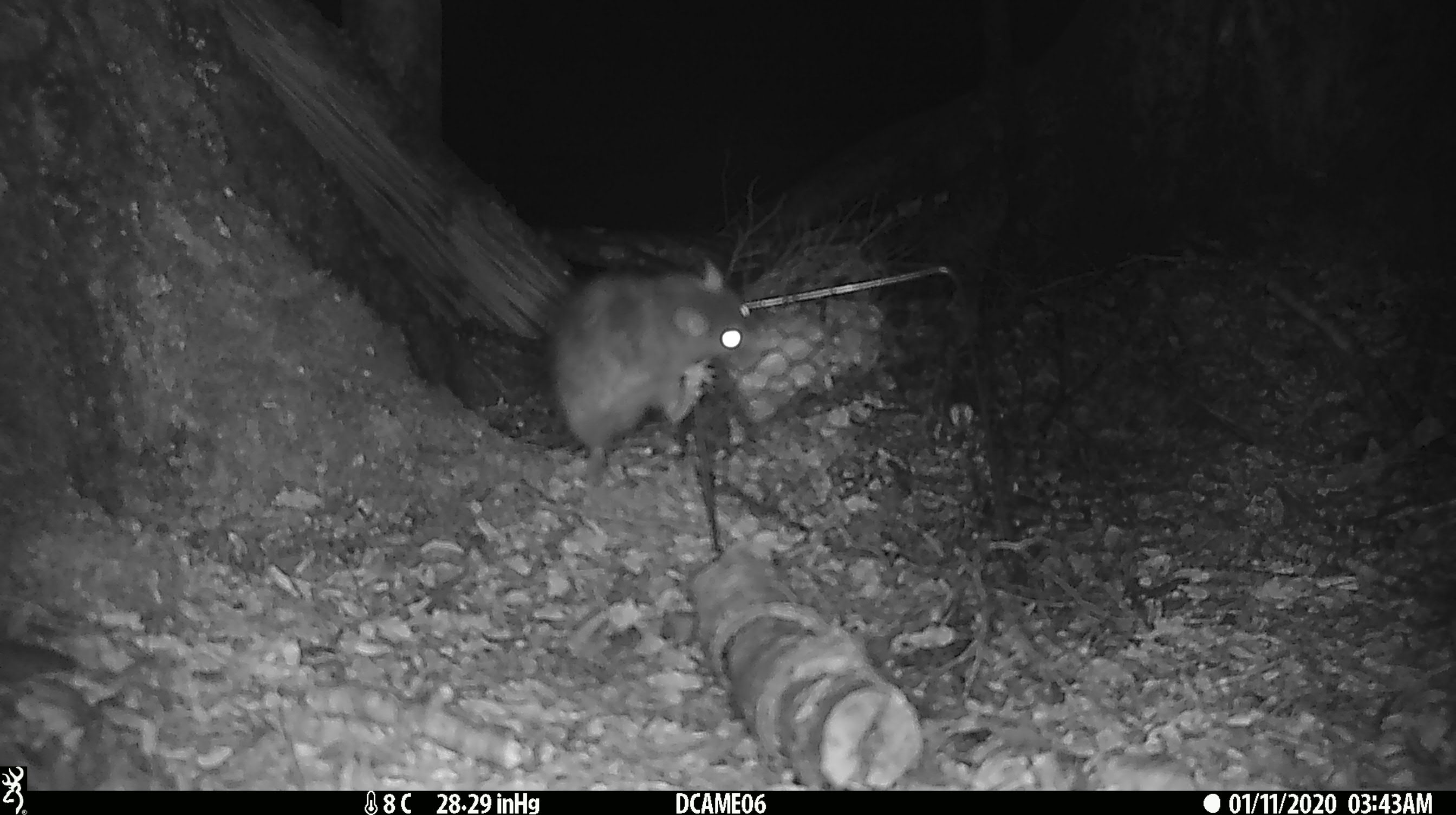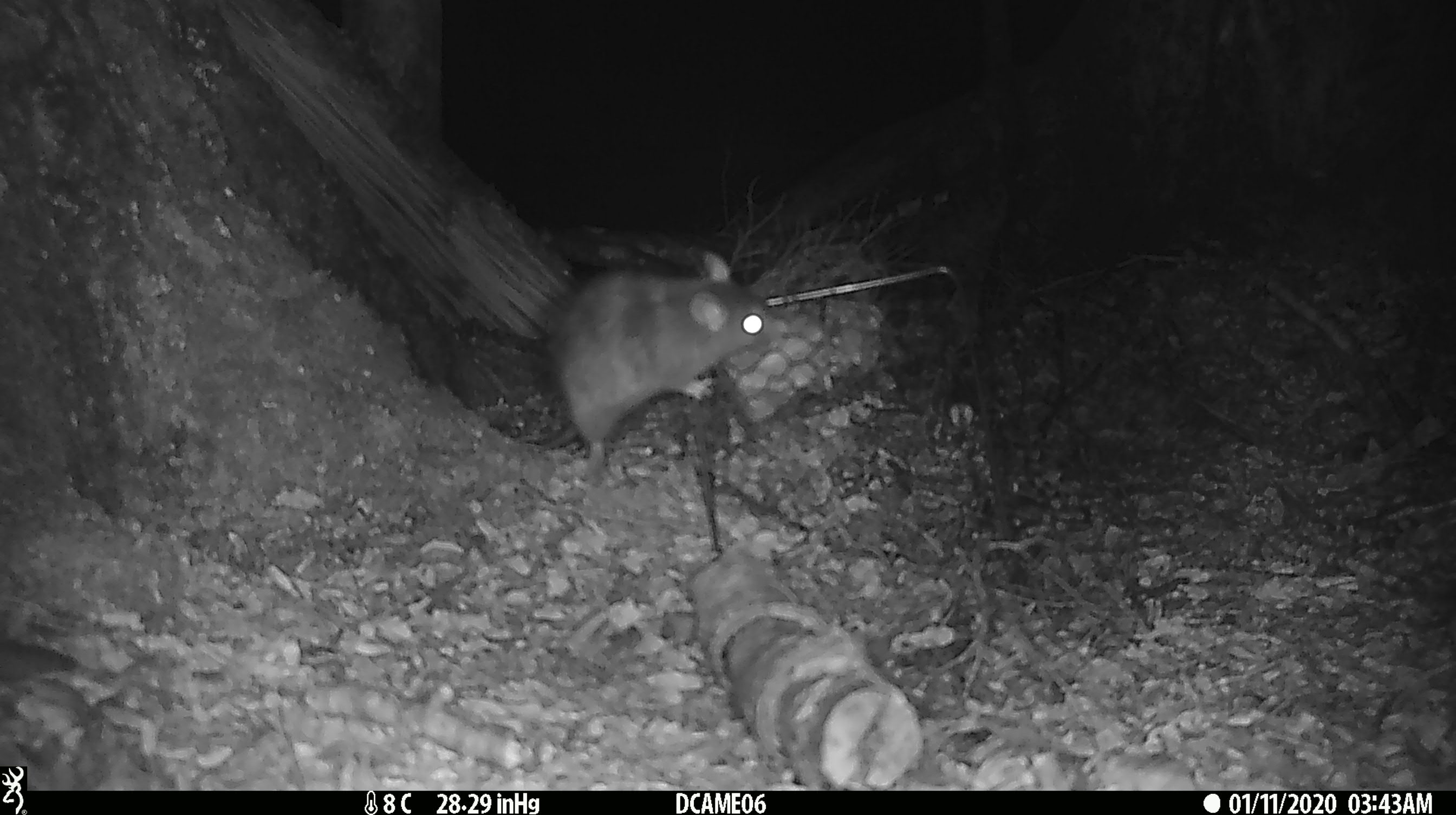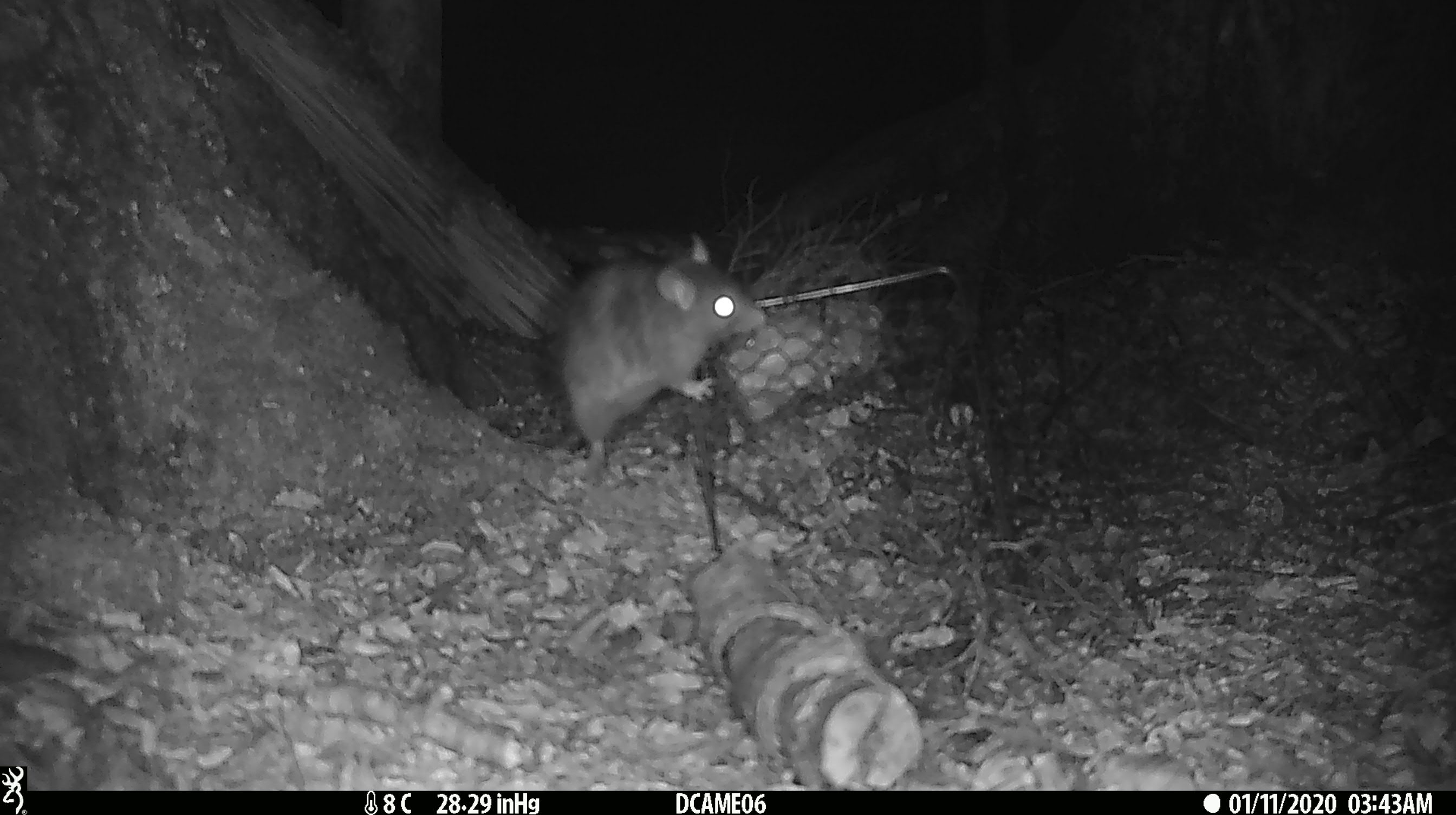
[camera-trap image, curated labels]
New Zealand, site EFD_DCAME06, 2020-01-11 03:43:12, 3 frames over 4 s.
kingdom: Animalia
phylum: Chordata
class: Mammalia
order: Rodentia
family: Muridae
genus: Rattus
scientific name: Rattus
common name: rat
Rat (Rattus).